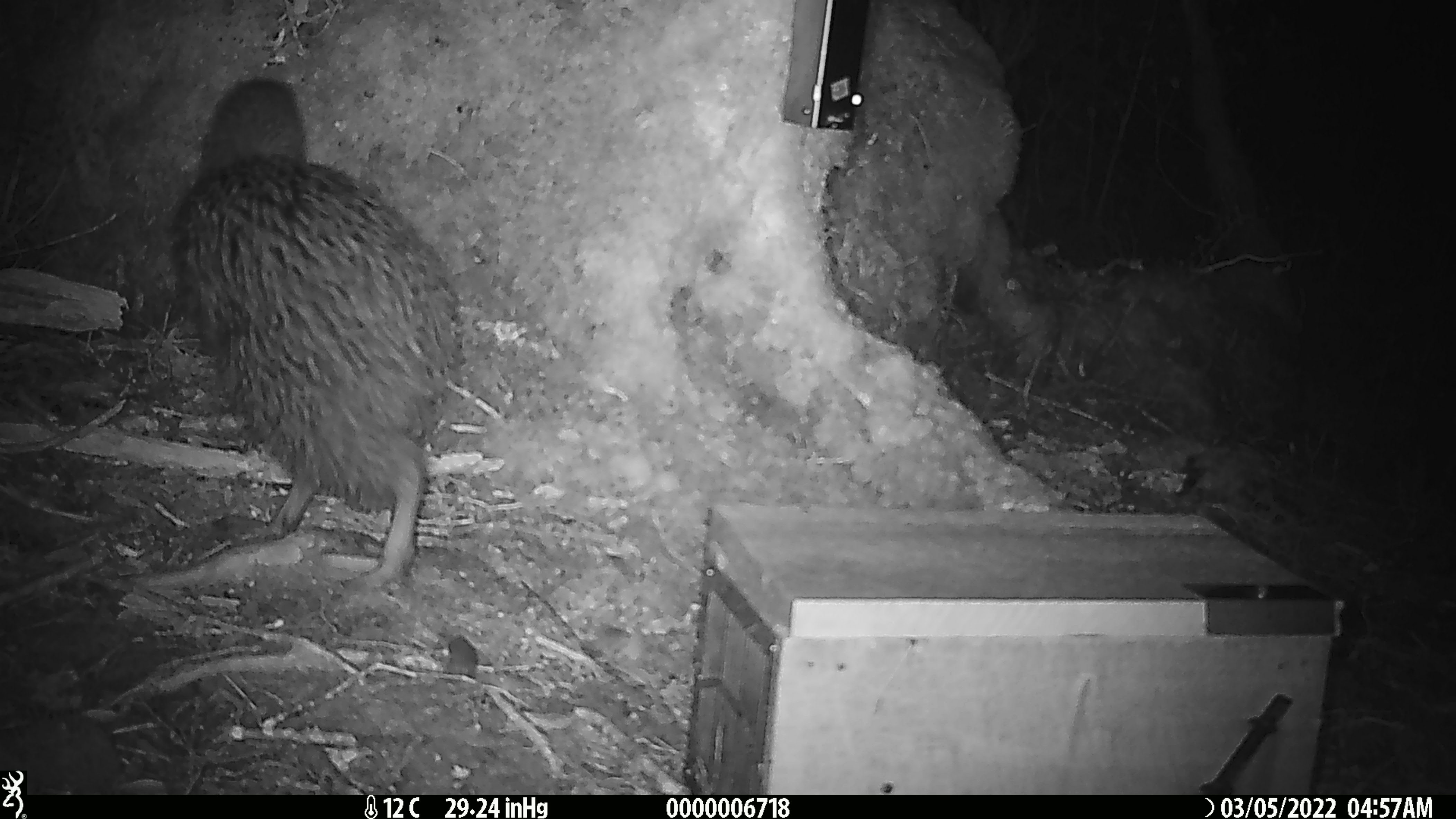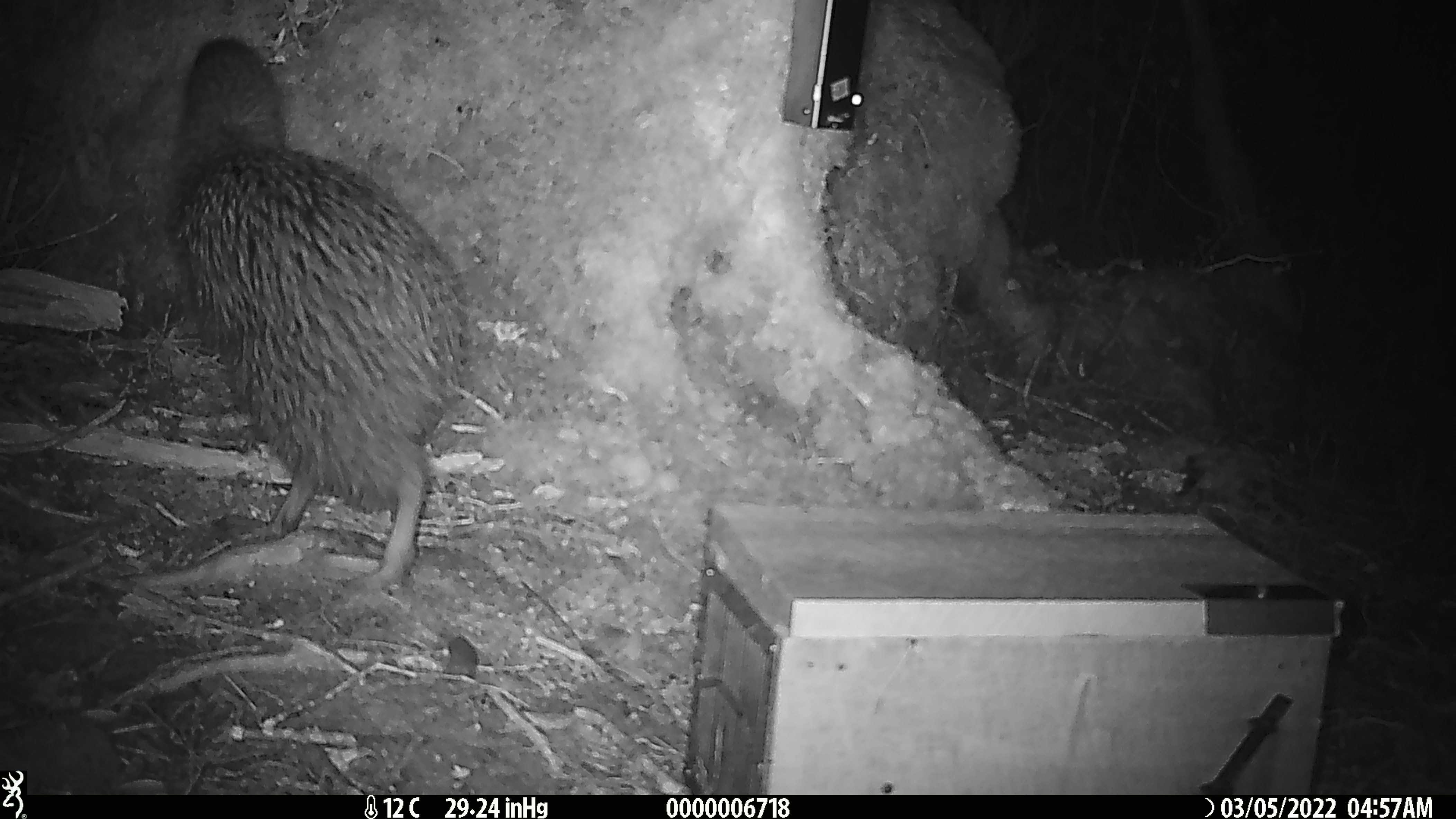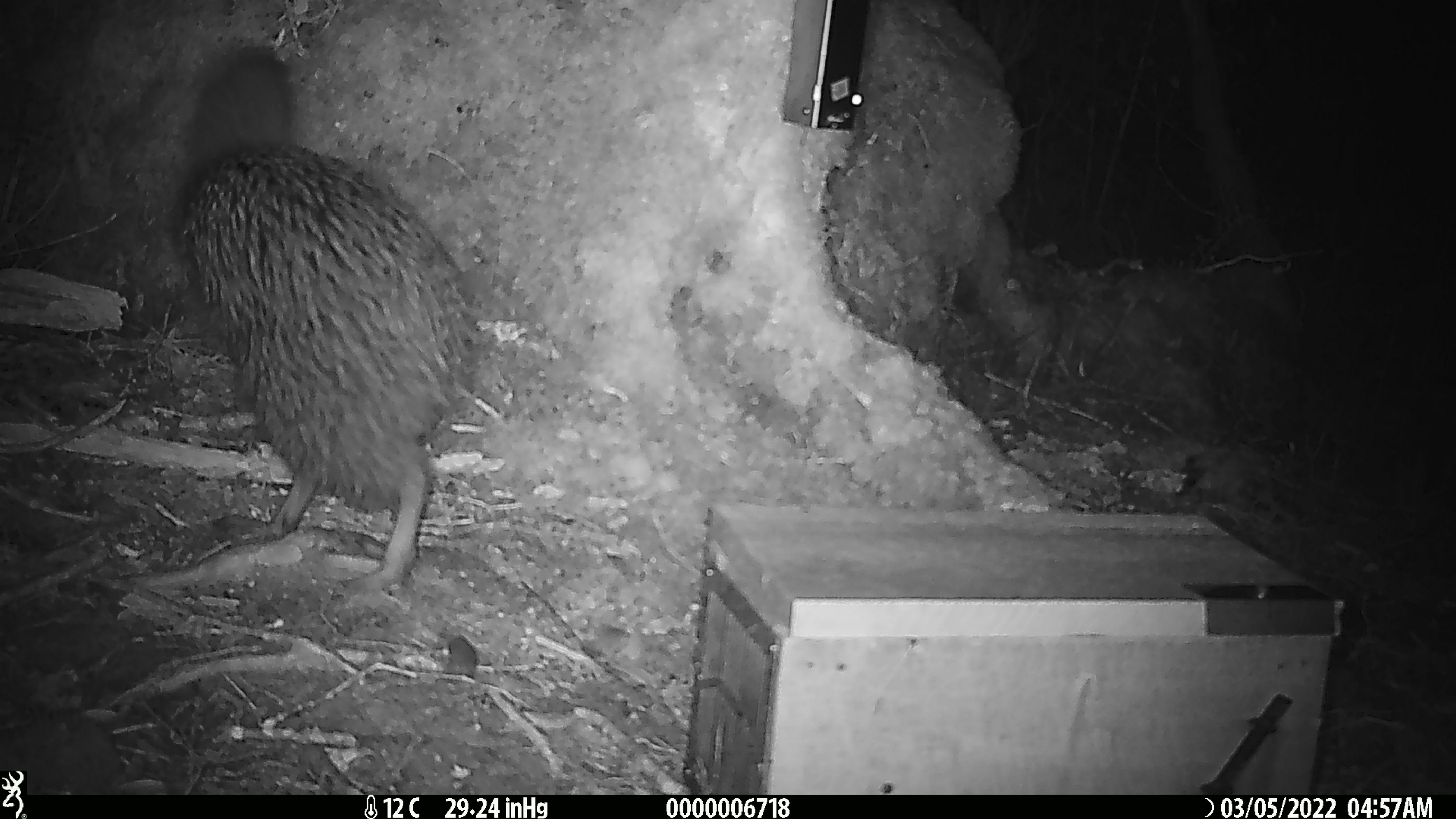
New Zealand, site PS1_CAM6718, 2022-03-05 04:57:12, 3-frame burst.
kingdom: Animalia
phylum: Chordata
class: Aves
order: Apterygiformes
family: Apterygidae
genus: Apteryx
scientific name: Apteryx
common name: kiwi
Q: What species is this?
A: Kiwi (Apteryx).